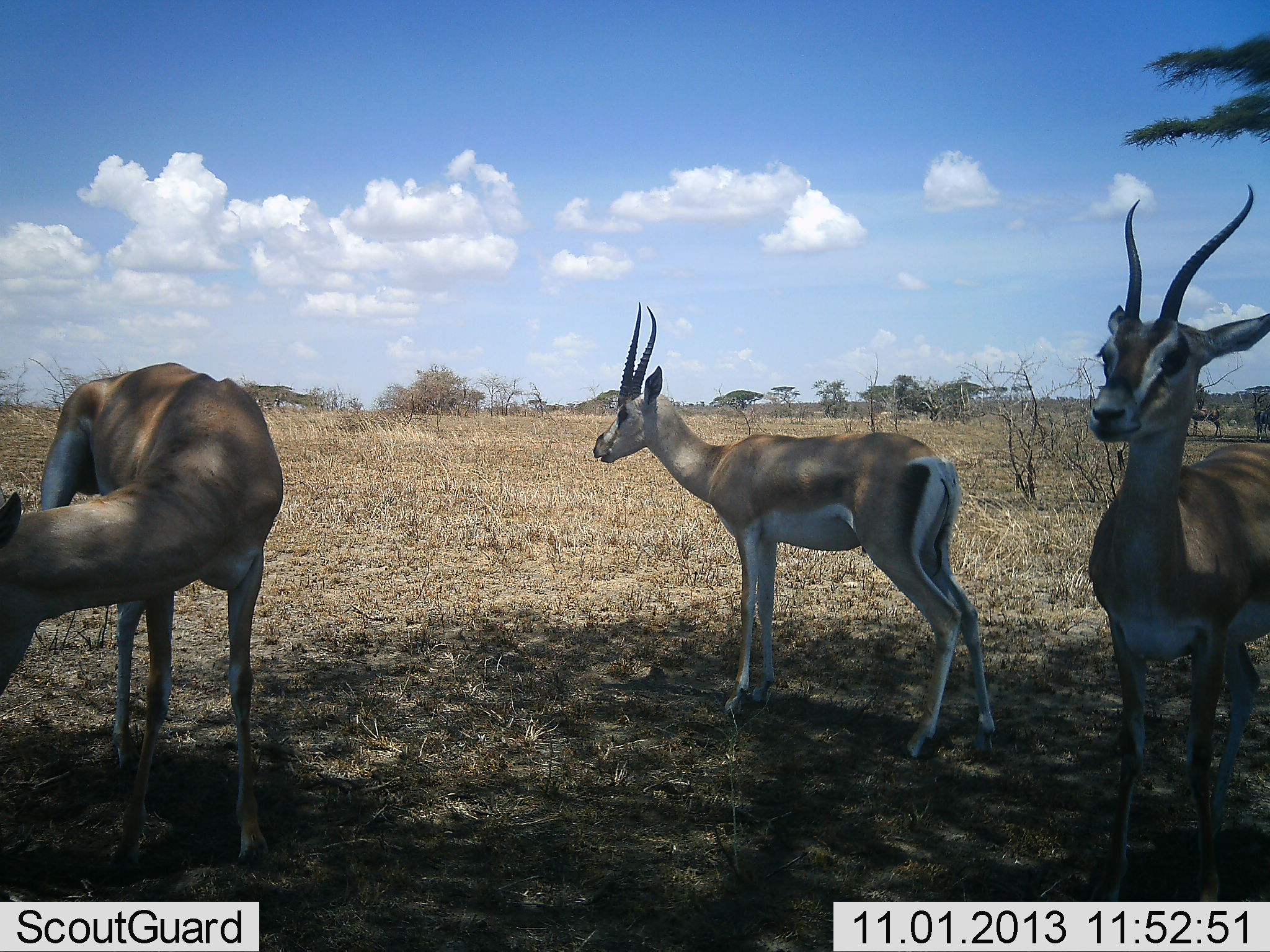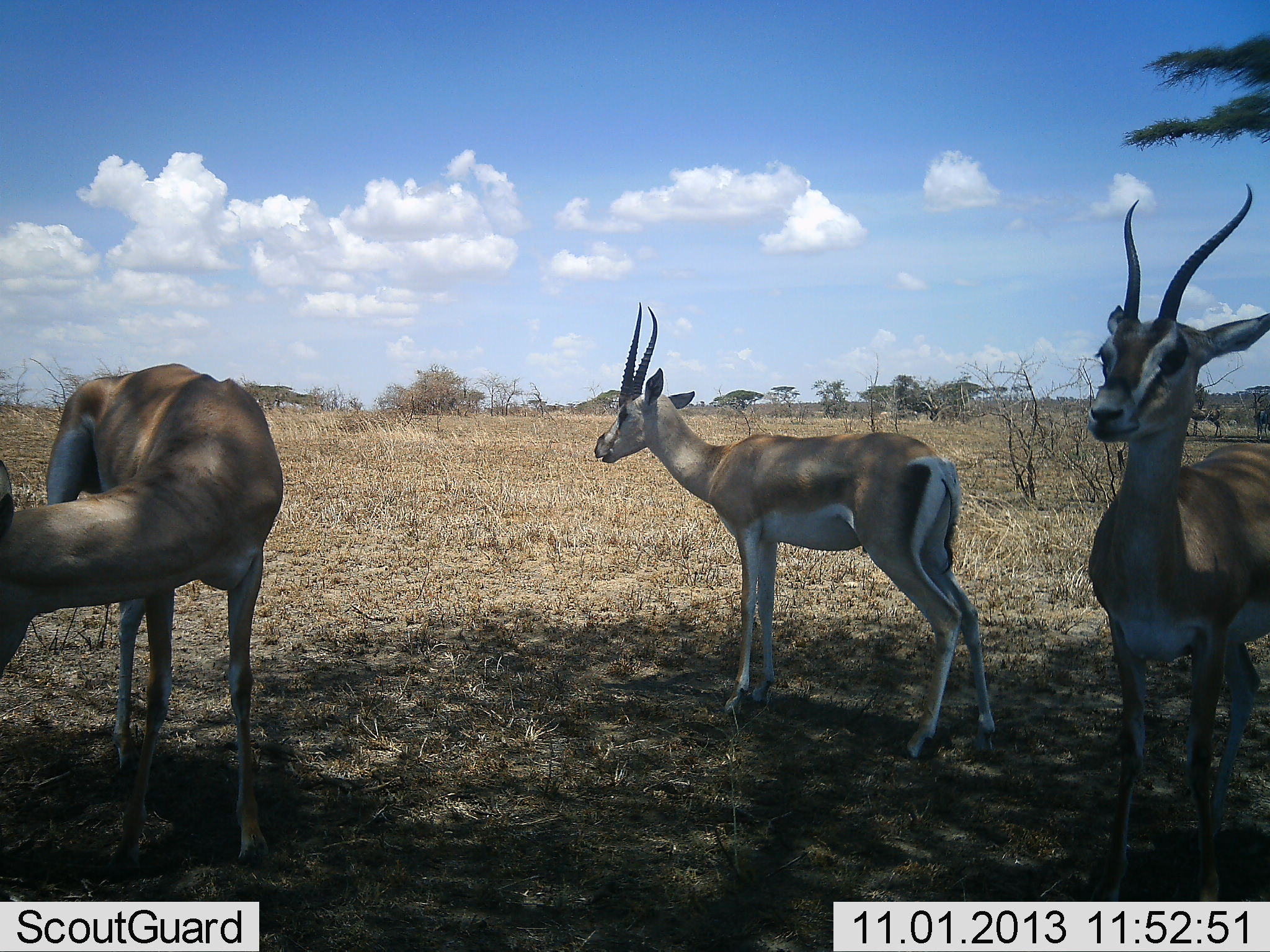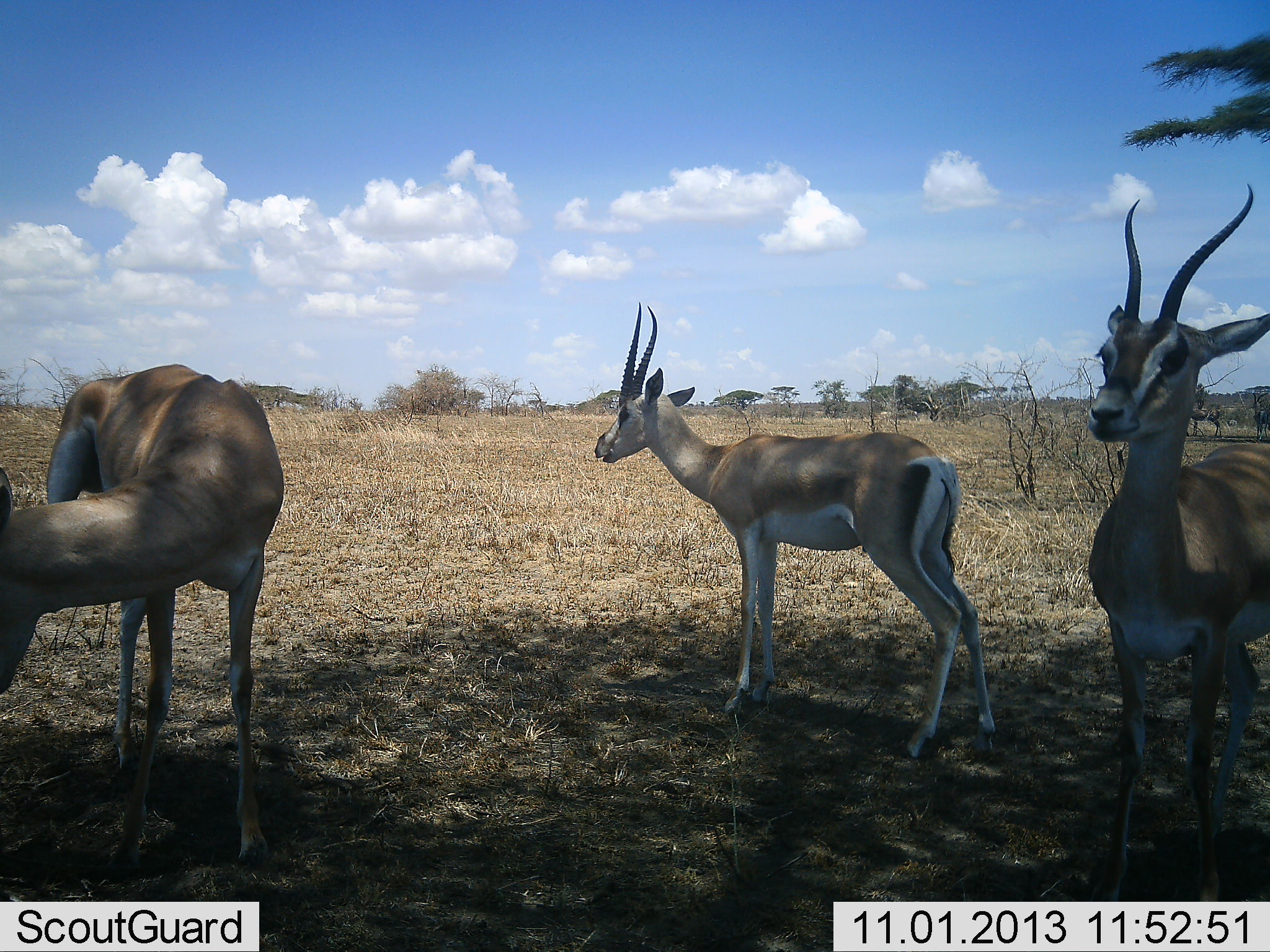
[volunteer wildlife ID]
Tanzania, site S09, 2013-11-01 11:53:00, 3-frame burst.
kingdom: Animalia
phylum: Chordata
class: Mammalia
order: Artiodactyla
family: Bovidae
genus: Nanger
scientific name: Nanger granti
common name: grant's gazelle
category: gazellegrants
Gazellegrants (grant's gazelle) (Nanger granti), count 3. Behavior (volunteer vote fractions): standing 100%, resting 0%, moving 0%, interacting 0%. Young present (vote fraction): 0%. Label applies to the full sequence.